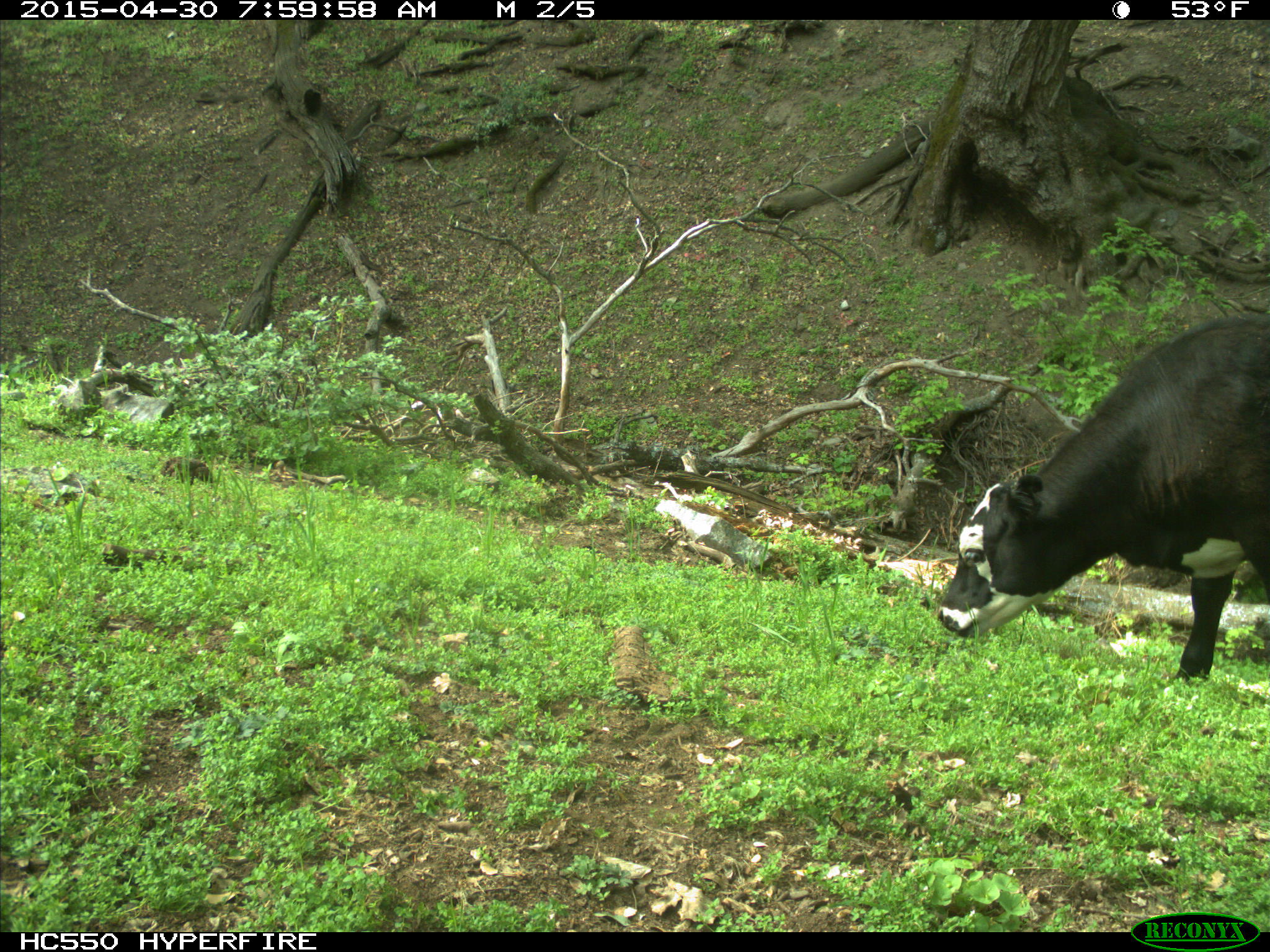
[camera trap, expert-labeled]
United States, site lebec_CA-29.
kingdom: Animalia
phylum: Chordata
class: Mammalia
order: Artiodactyla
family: Bovidae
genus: Bos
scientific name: Bos taurus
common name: domestic cow